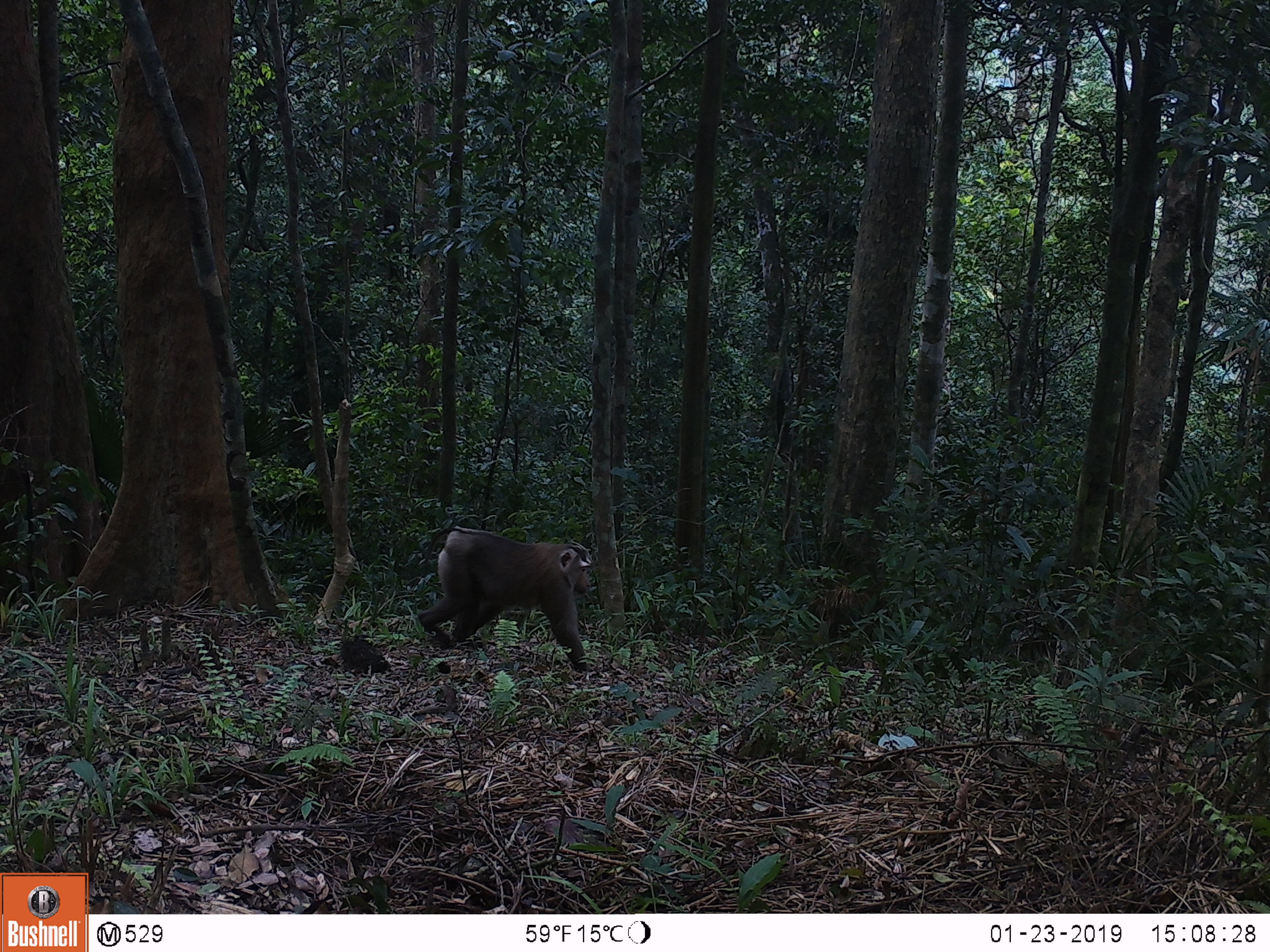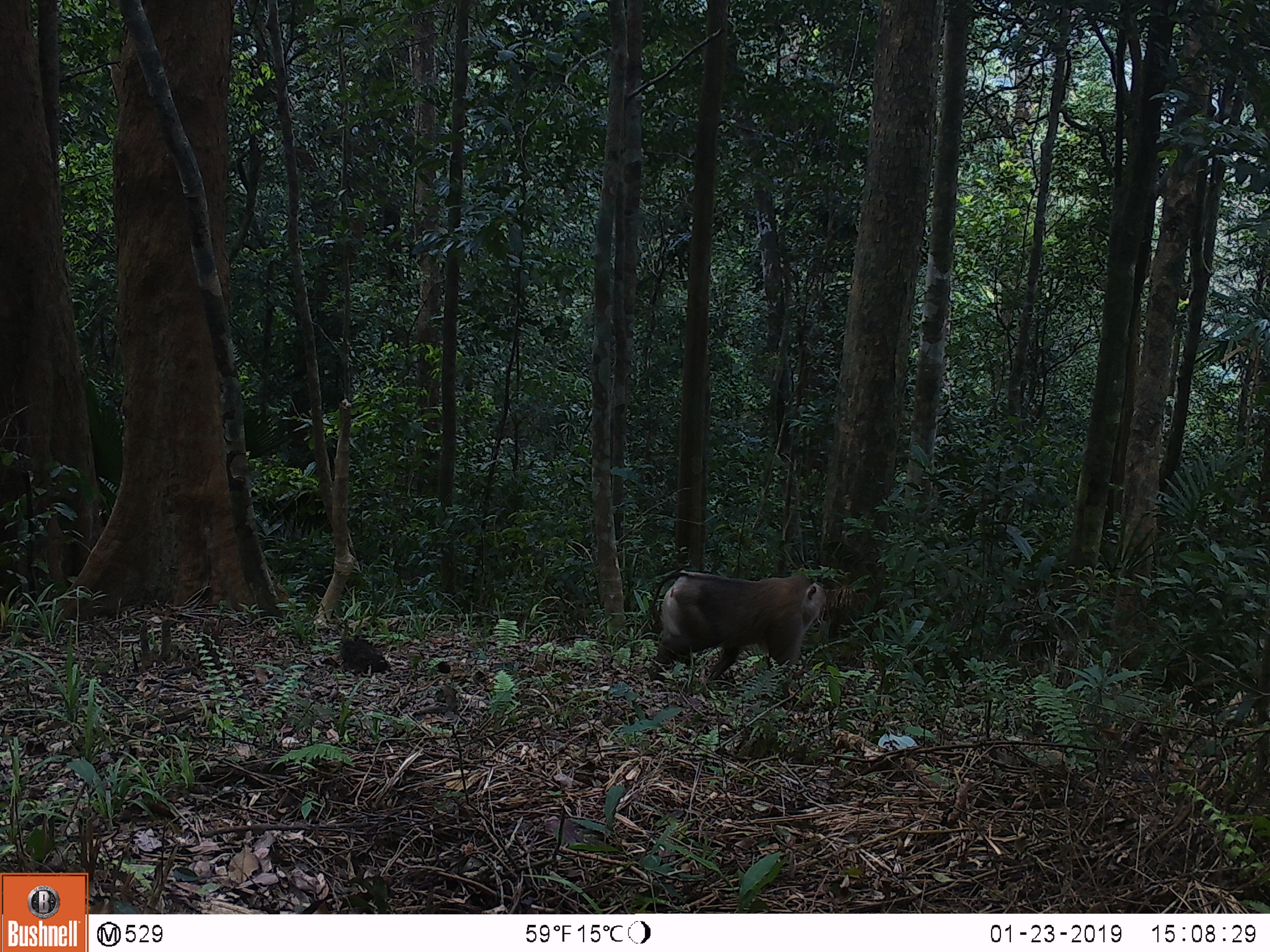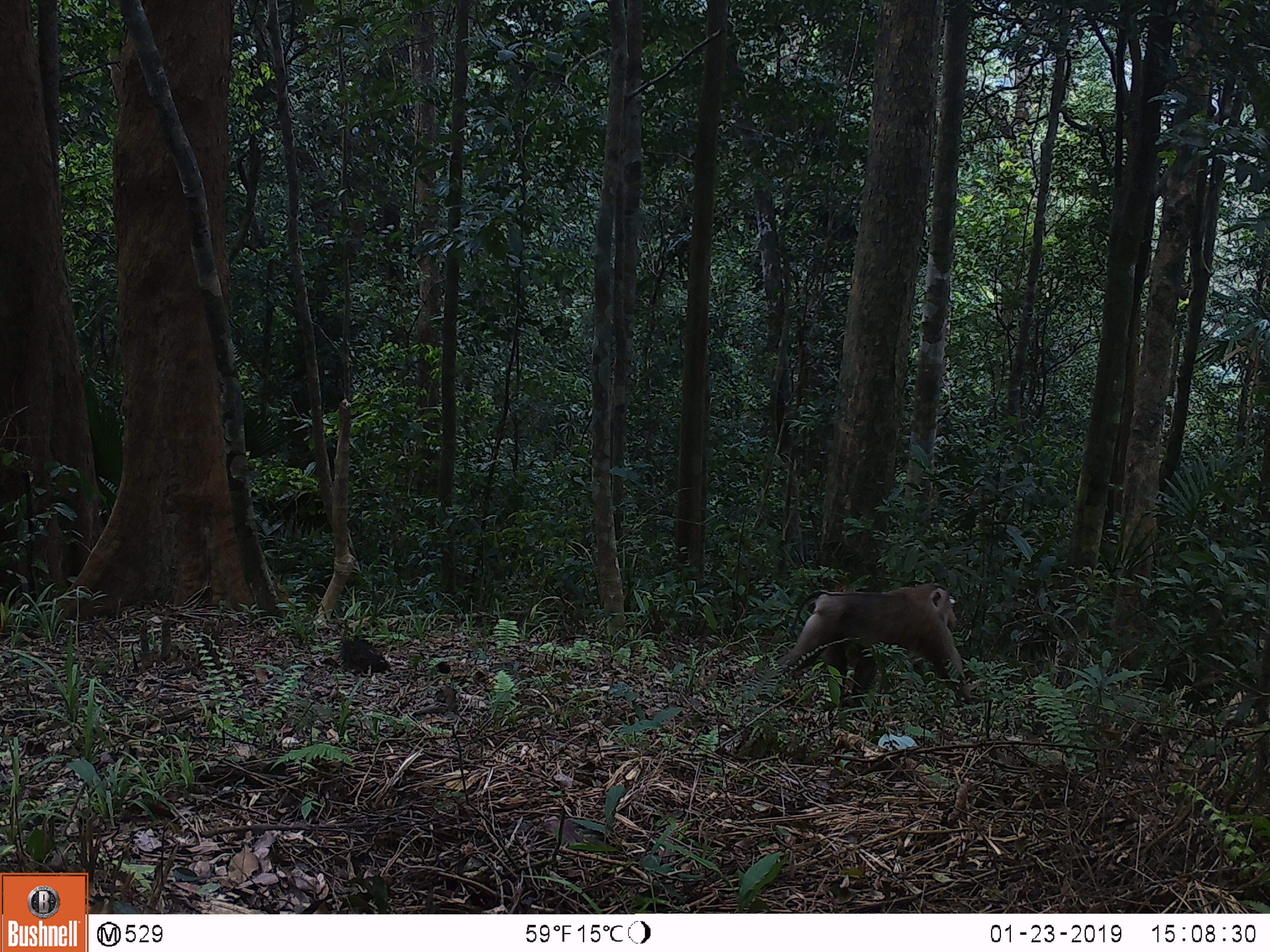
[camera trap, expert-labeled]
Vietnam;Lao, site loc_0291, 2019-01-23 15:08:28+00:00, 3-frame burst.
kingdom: Animalia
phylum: Chordata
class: Mammalia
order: Primates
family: Cercopithecidae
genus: Macaca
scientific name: Macaca nemestrina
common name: pig-tailed macaque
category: pig tailed macaque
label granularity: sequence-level